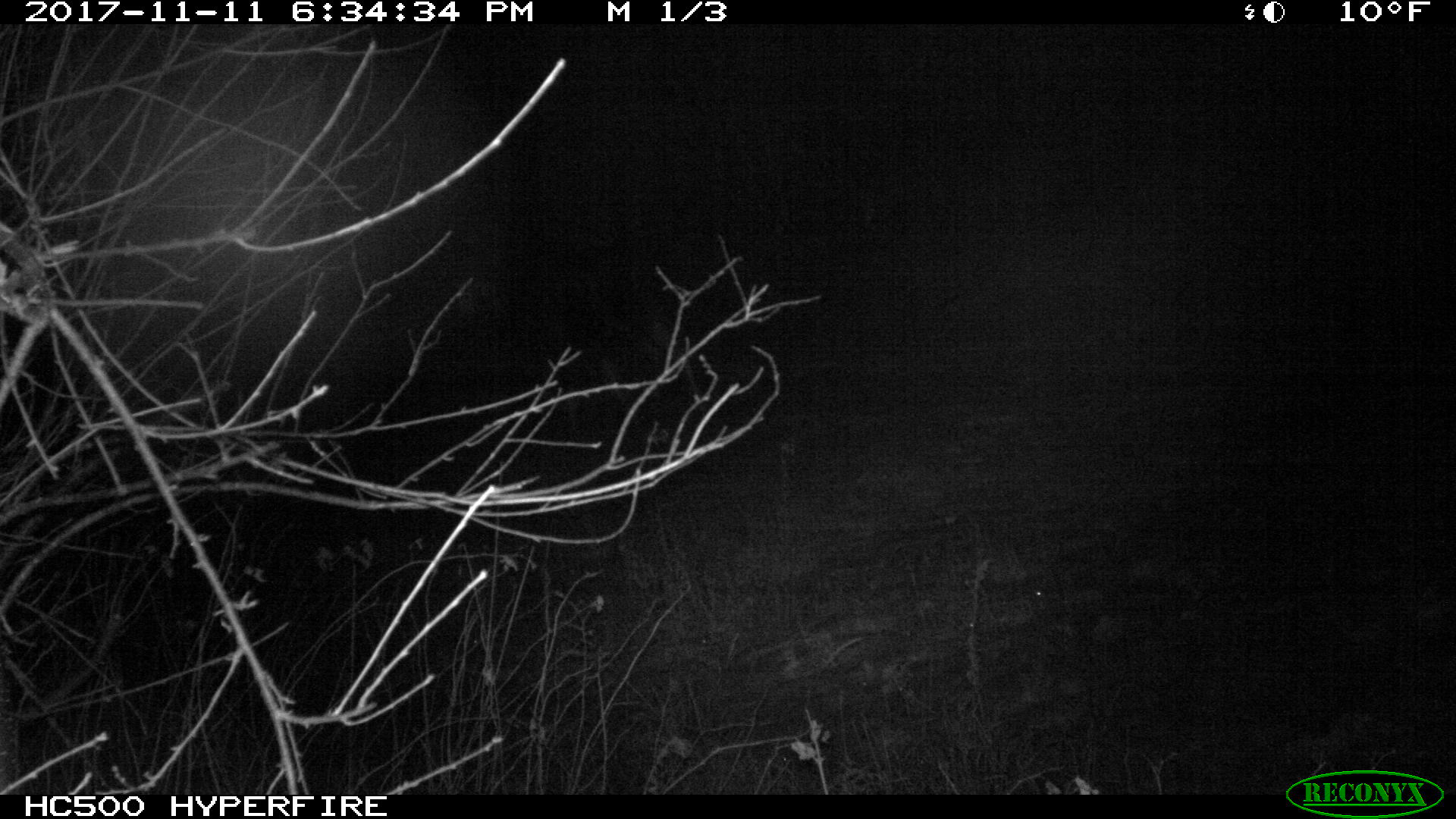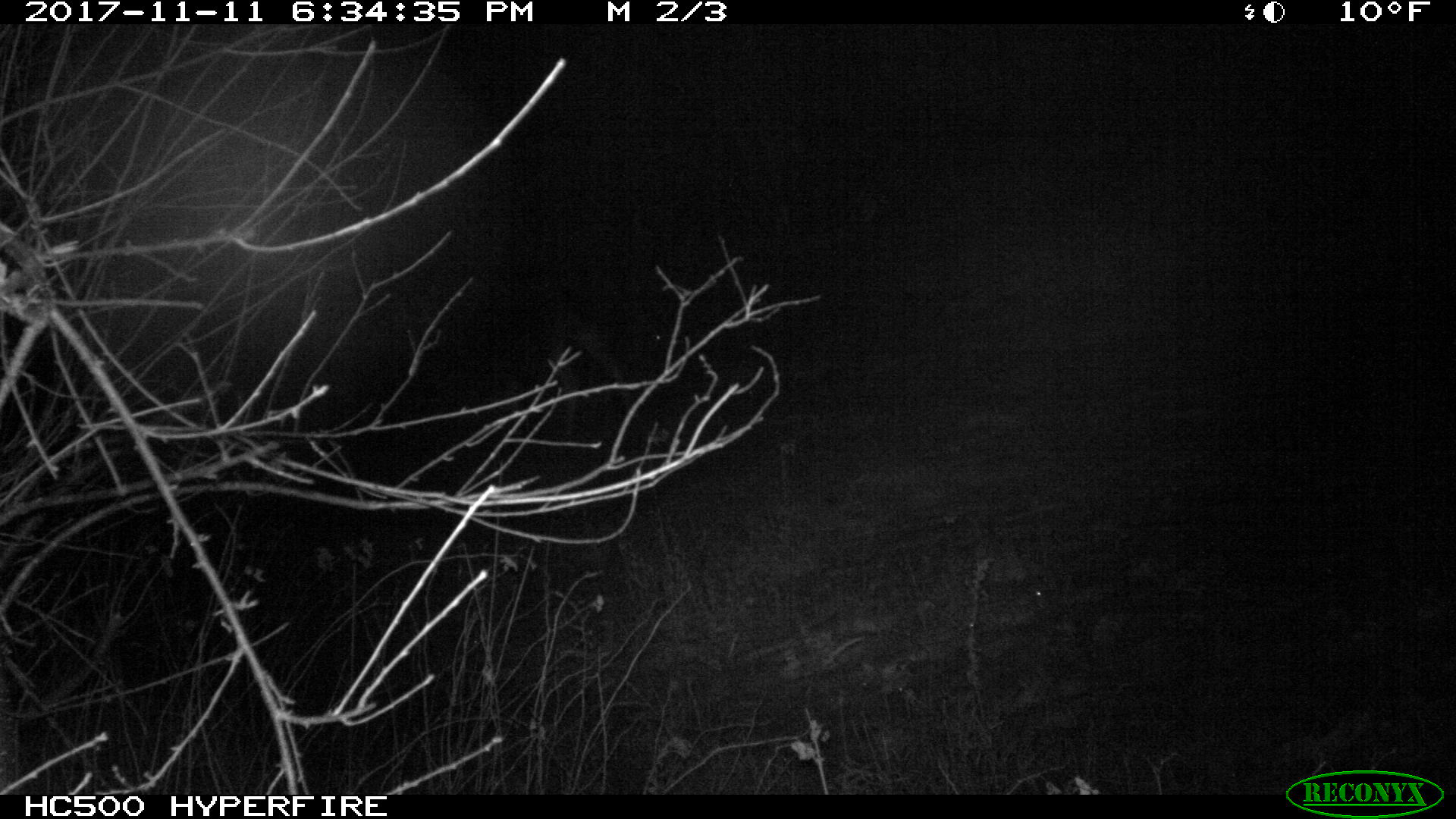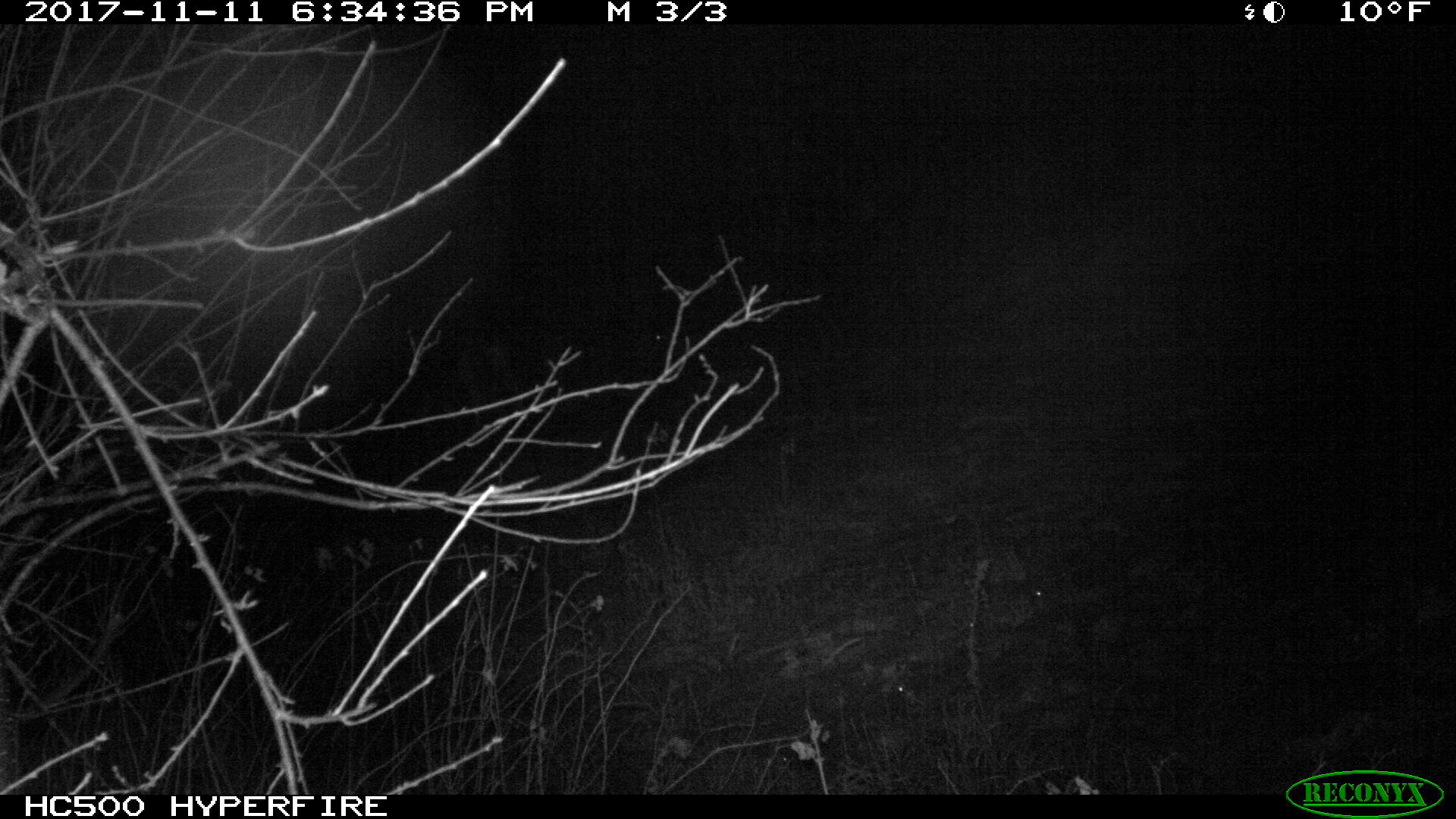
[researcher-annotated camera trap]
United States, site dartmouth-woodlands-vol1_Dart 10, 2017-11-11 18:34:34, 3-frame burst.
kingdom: Animalia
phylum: Chordata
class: Mammalia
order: Artiodactyla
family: Cervidae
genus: Alces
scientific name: Alces alces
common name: moose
Moose (Alces alces).